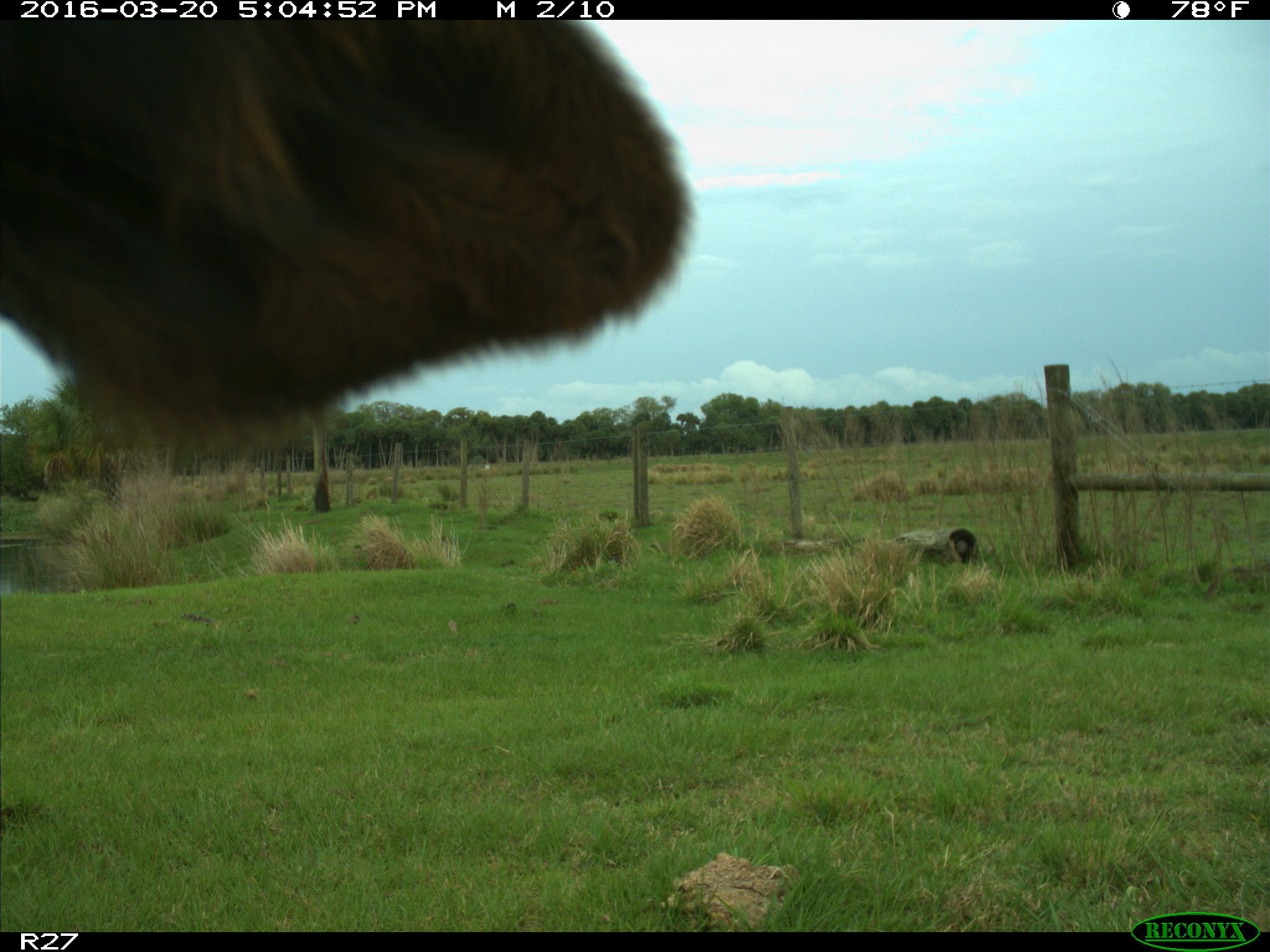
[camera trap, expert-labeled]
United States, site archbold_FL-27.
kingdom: Animalia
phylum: Chordata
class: Mammalia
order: Artiodactyla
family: Bovidae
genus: Bos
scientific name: Bos taurus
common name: domestic cow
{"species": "Bos taurus (domestic cow)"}